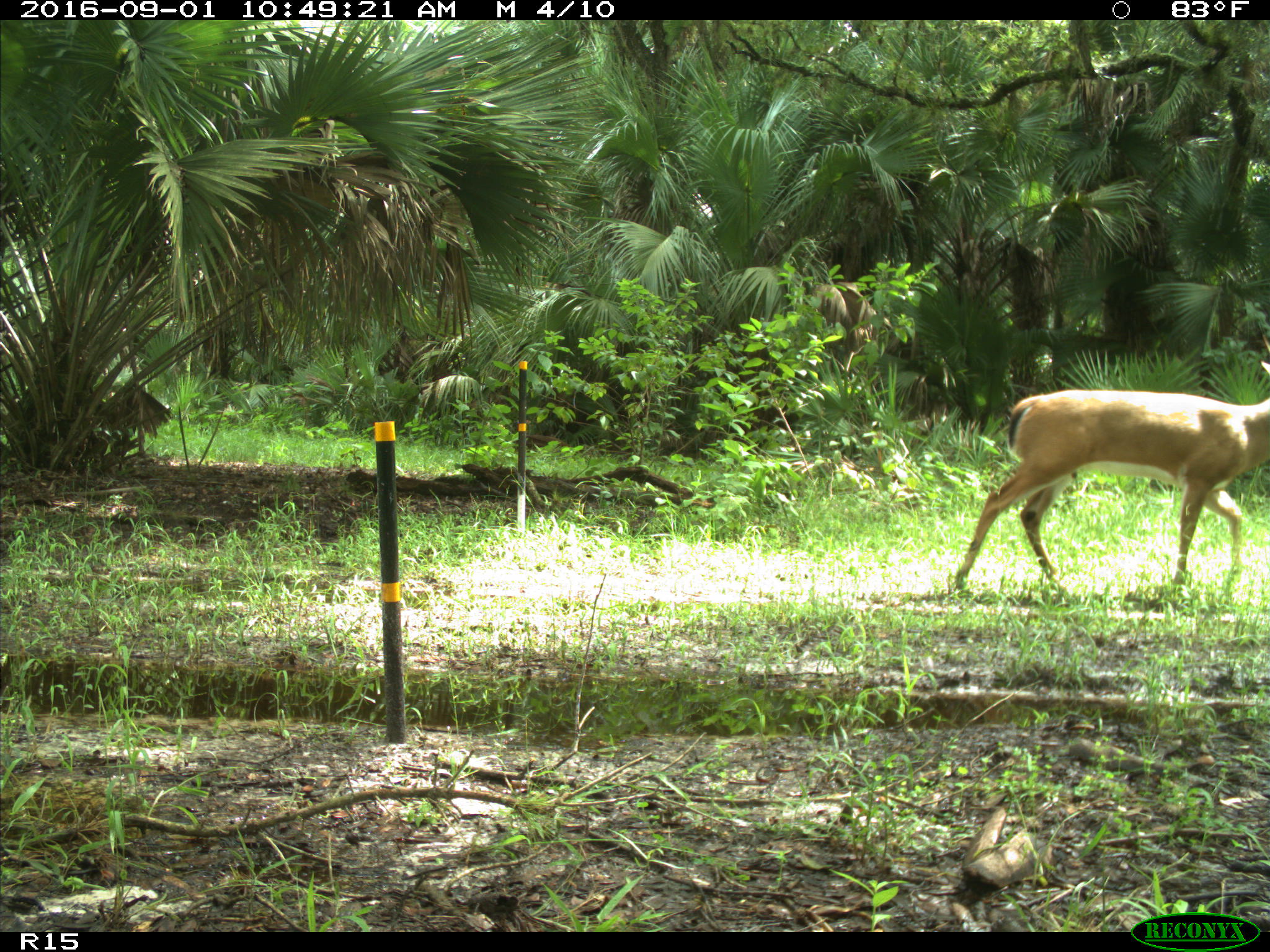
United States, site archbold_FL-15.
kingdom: Animalia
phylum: Chordata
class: Mammalia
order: Artiodactyla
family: Cervidae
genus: Odocoileus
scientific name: Odocoileus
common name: deer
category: unidentified deer